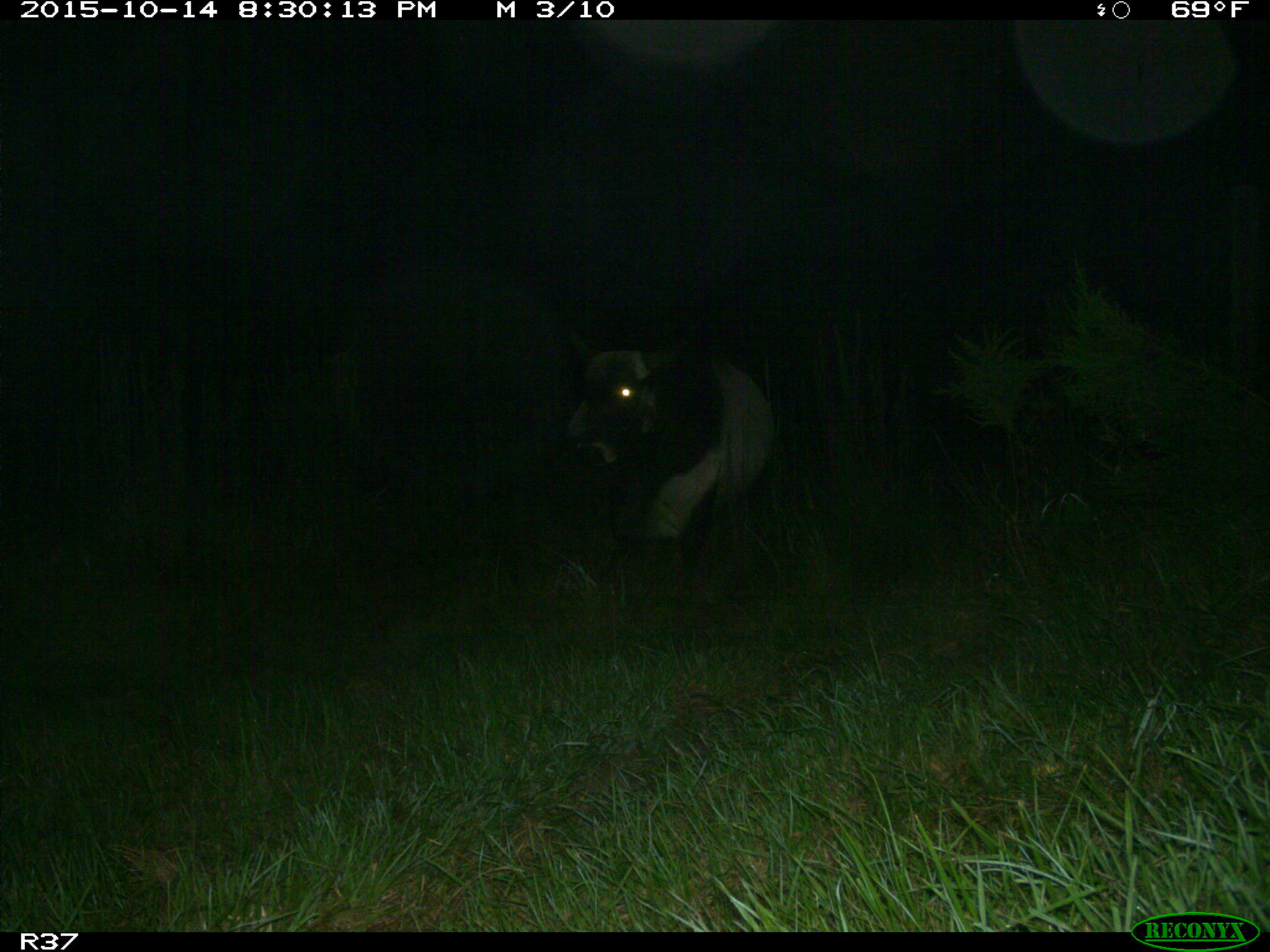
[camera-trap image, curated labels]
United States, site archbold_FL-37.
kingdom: Animalia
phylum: Chordata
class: Mammalia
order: Artiodactyla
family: Bovidae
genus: Bos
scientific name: Bos taurus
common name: domestic cow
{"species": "Bos taurus (domestic cow)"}